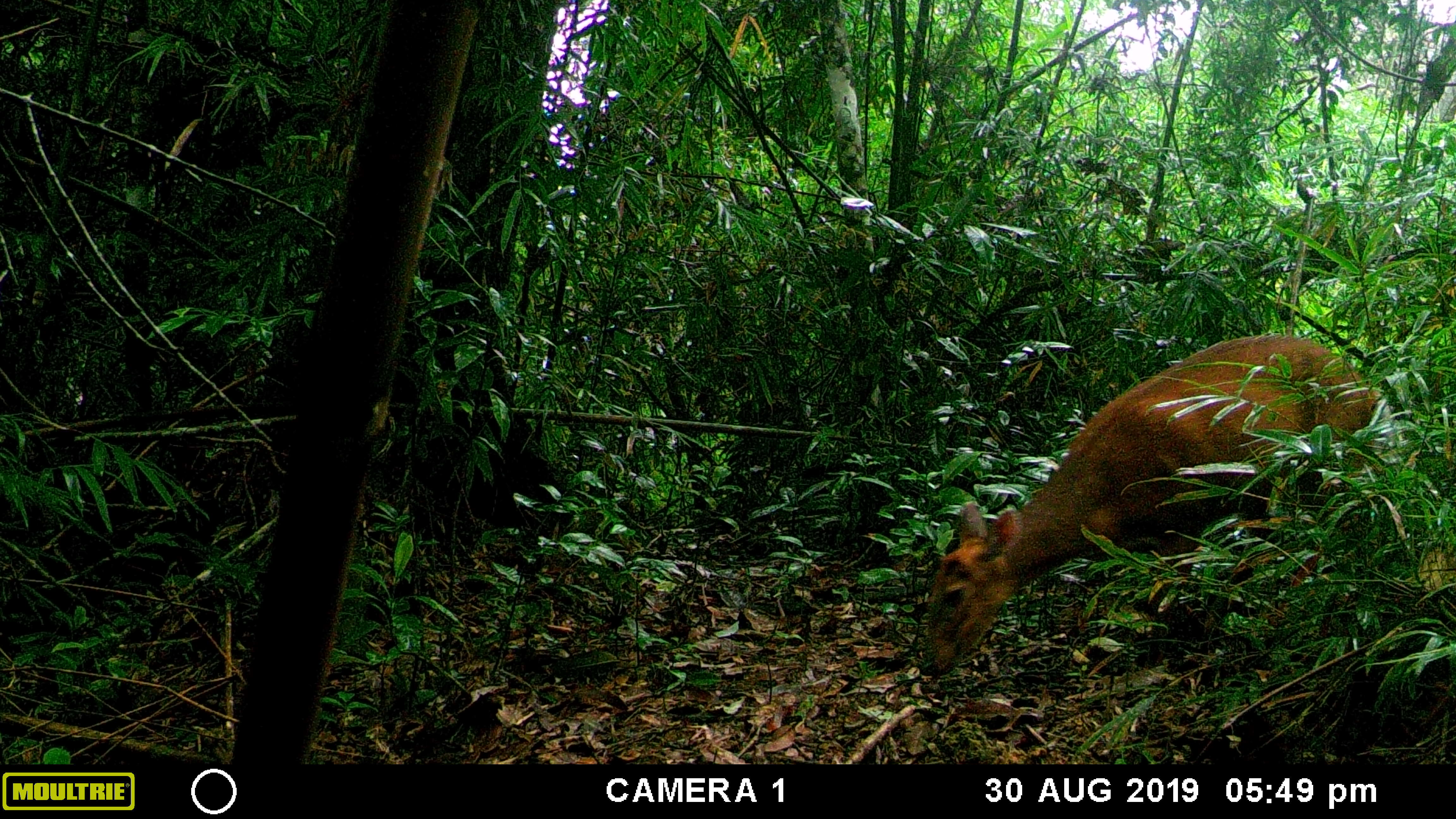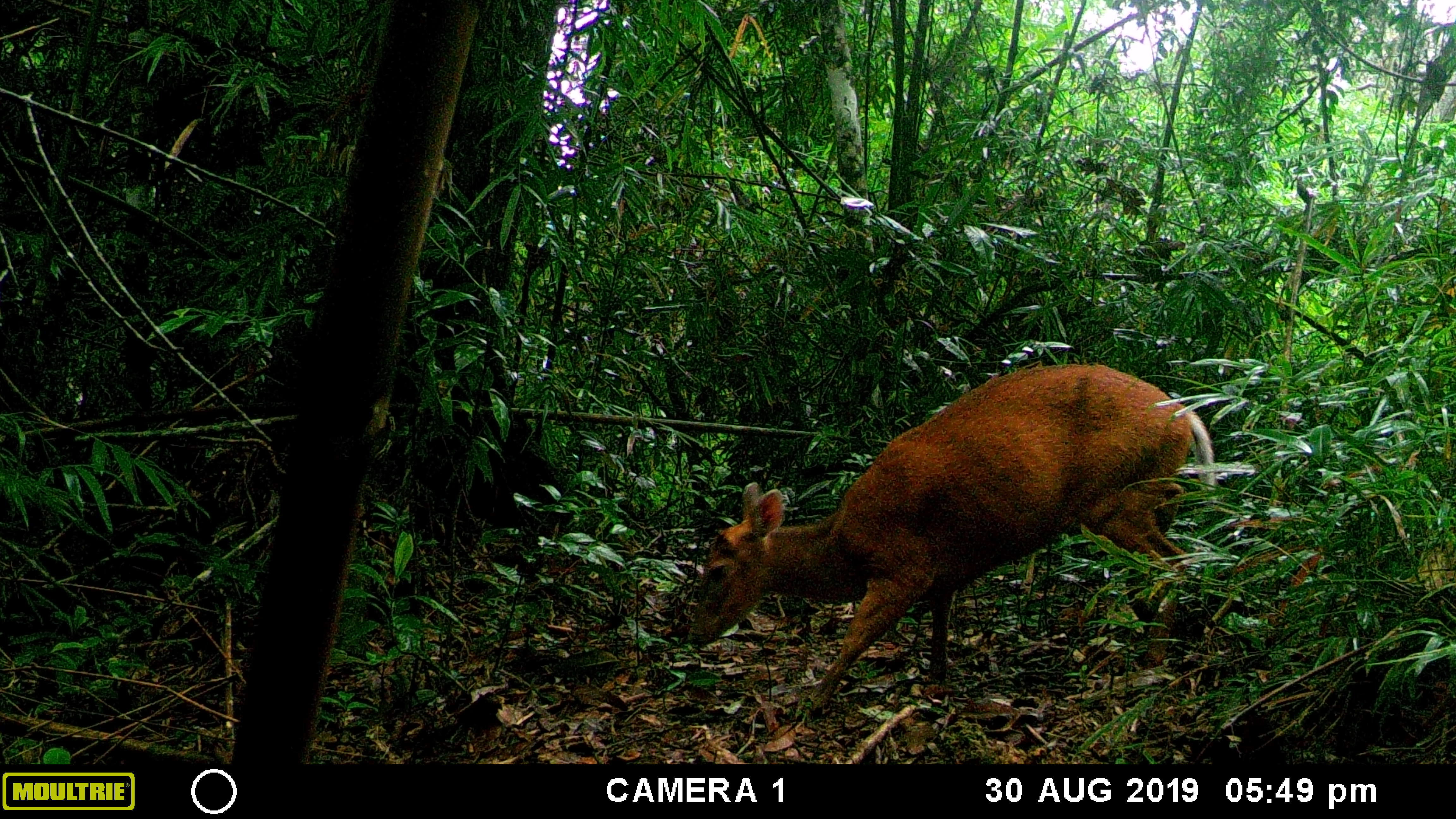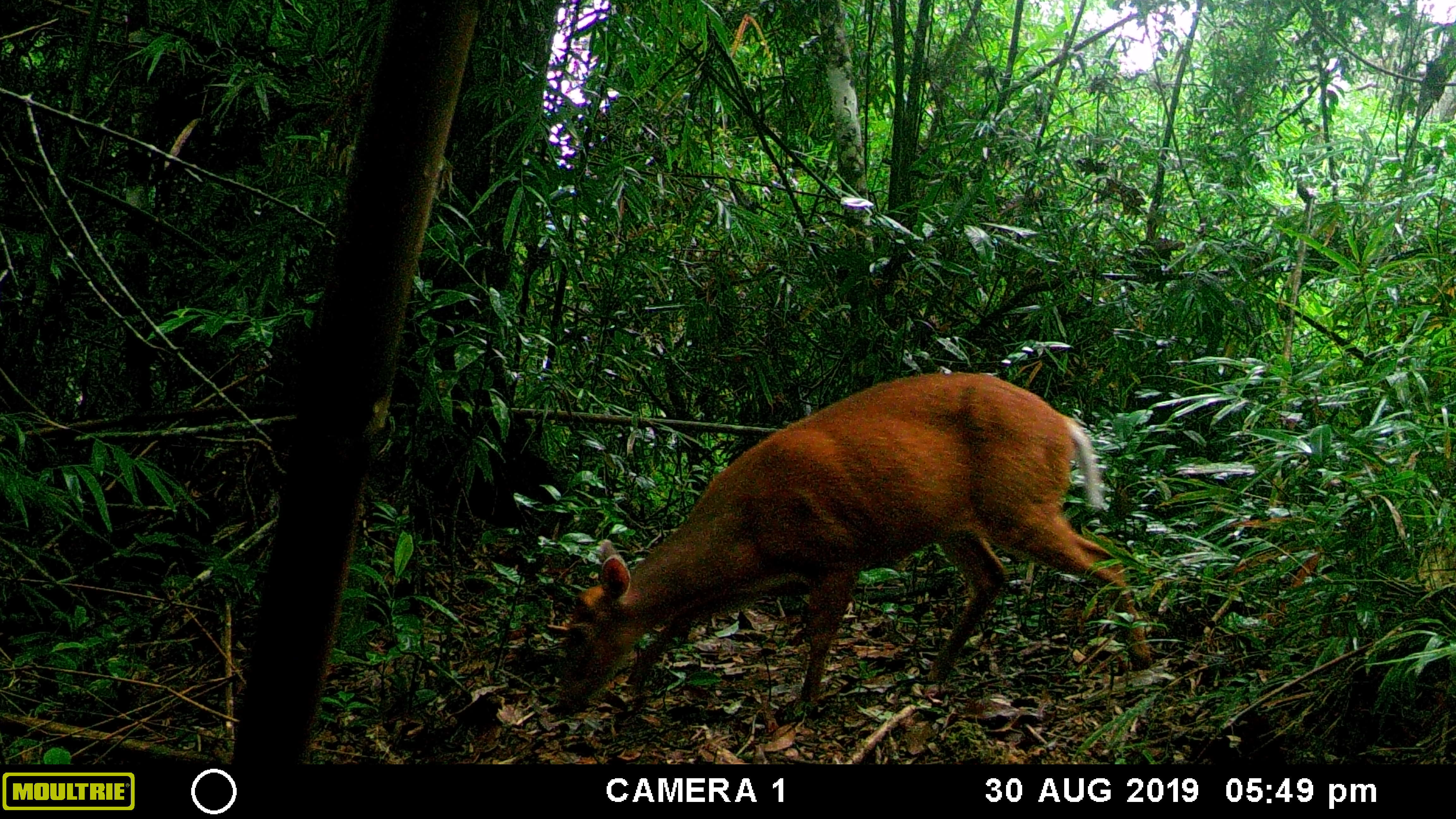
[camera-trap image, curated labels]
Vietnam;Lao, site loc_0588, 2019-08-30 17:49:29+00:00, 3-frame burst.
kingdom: Animalia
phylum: Chordata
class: Mammalia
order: Artiodactyla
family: Cervidae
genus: Muntiacus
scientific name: Muntiacus muntjak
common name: red muntjac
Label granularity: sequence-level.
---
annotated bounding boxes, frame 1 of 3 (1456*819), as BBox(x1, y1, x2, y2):
red muntjac: BBox(920, 330, 1397, 680)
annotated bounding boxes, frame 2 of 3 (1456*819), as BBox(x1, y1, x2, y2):
red muntjac: BBox(685, 360, 1216, 714)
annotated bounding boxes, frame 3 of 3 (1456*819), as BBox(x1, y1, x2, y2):
red muntjac: BBox(554, 369, 1151, 715)